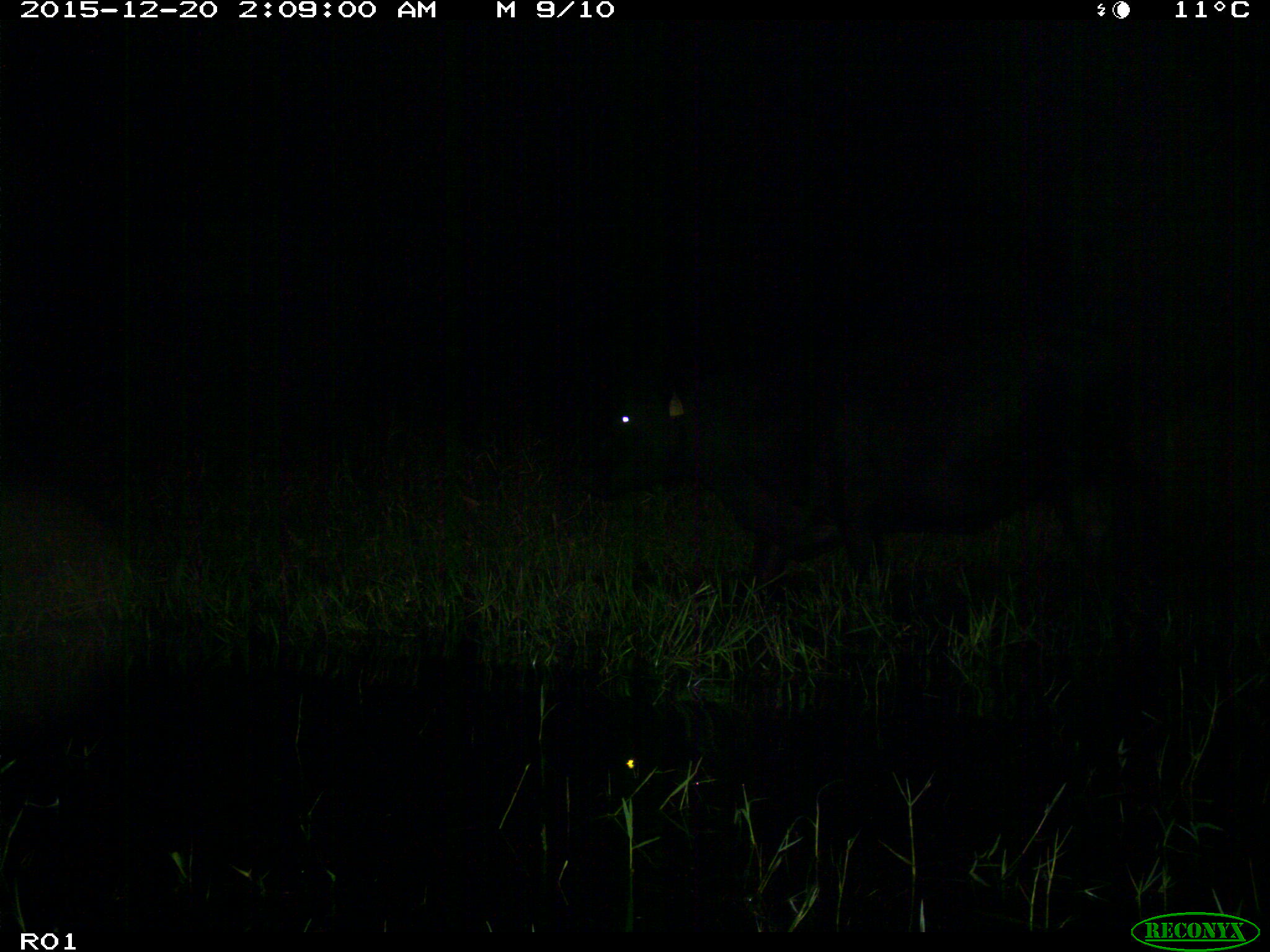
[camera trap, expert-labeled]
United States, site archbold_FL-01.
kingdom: Animalia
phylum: Chordata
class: Mammalia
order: Artiodactyla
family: Bovidae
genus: Bos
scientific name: Bos taurus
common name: domestic cow